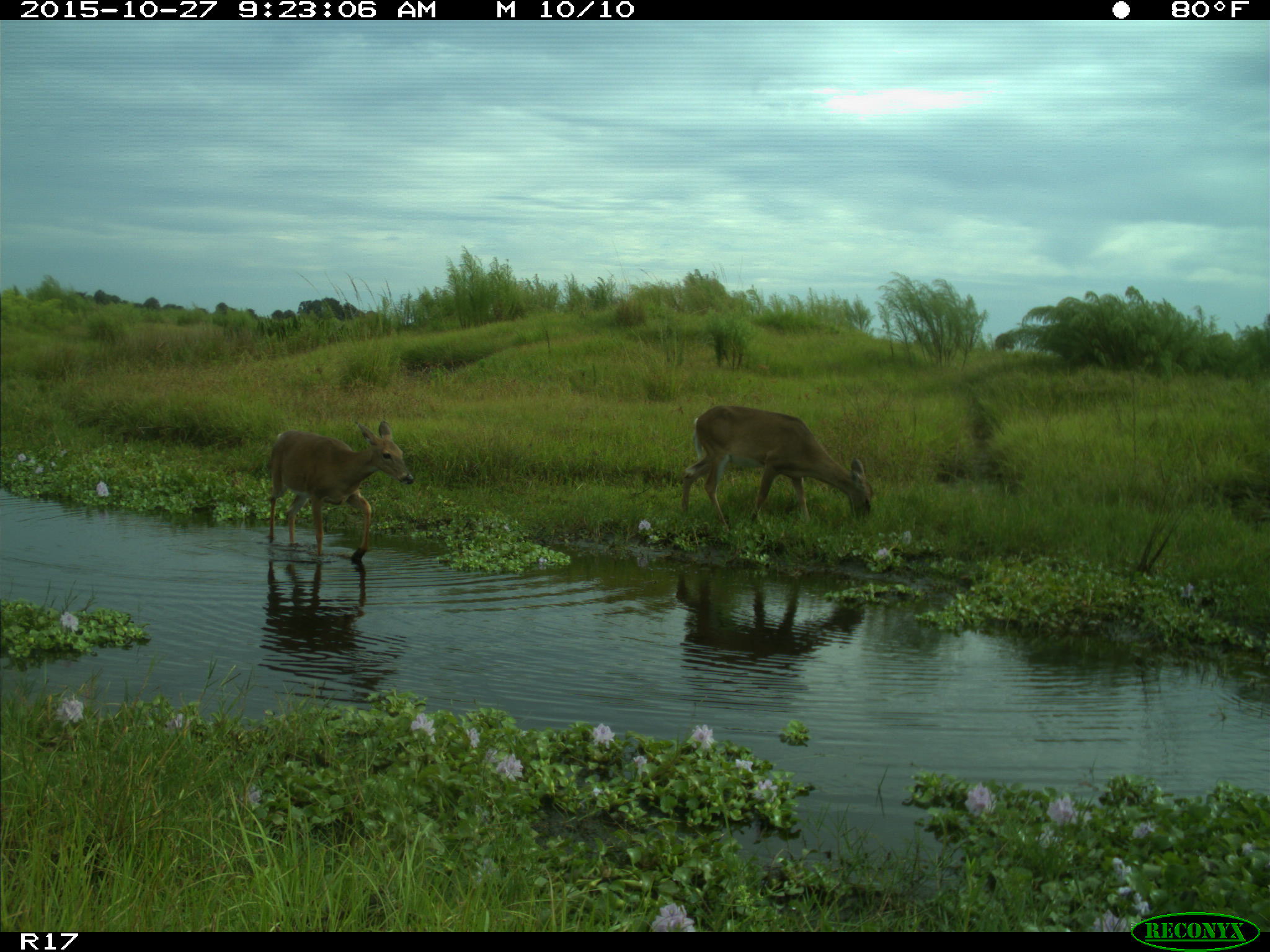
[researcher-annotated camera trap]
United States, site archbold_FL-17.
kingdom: Animalia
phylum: Chordata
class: Mammalia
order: Artiodactyla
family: Cervidae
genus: Odocoileus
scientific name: Odocoileus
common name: deer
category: unidentified deer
Unidentified deer (deer) (Odocoileus).